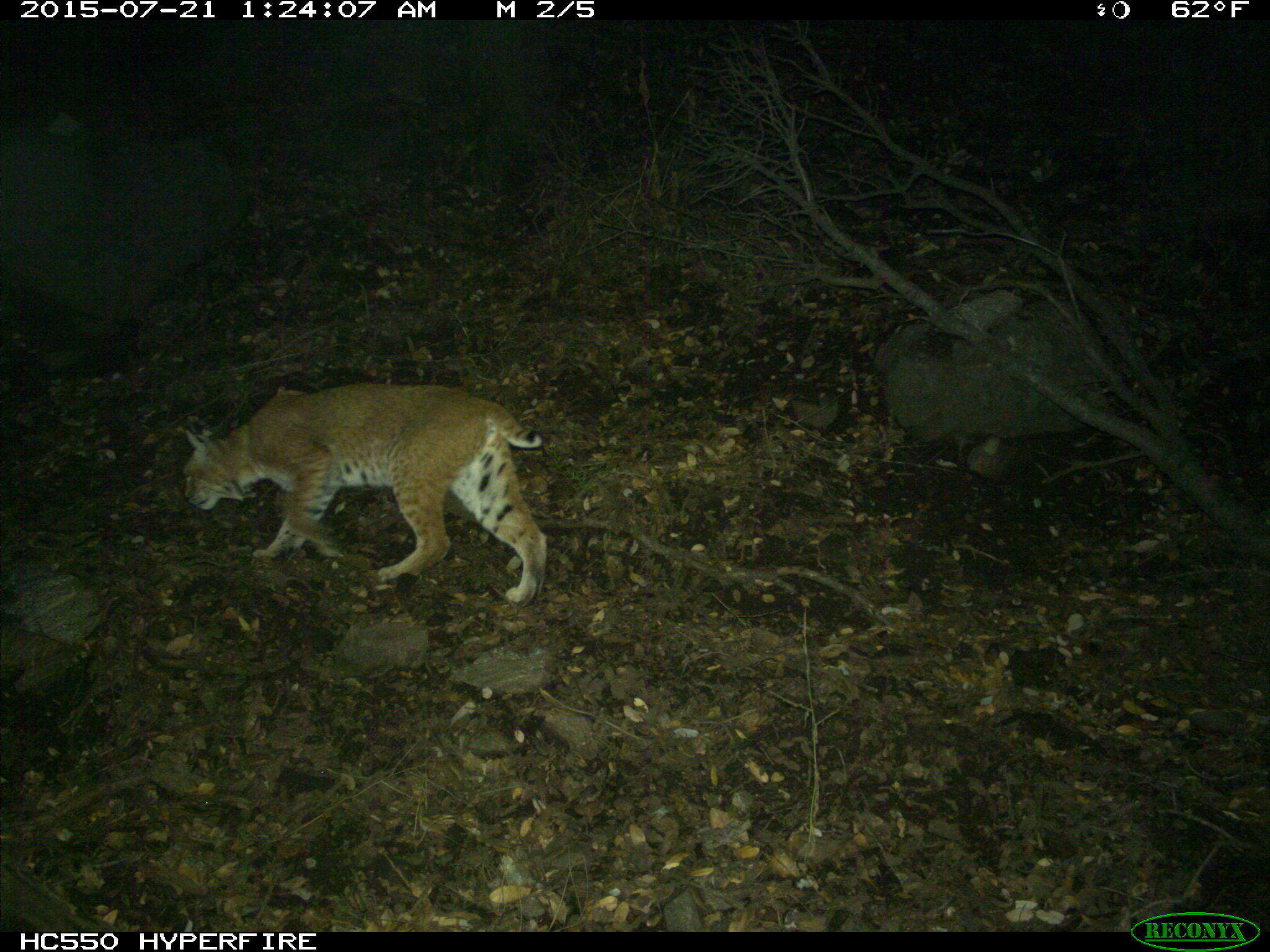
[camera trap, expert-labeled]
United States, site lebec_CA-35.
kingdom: Animalia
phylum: Chordata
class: Mammalia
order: Carnivora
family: Felidae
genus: Lynx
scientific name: Lynx rufus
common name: bobcat